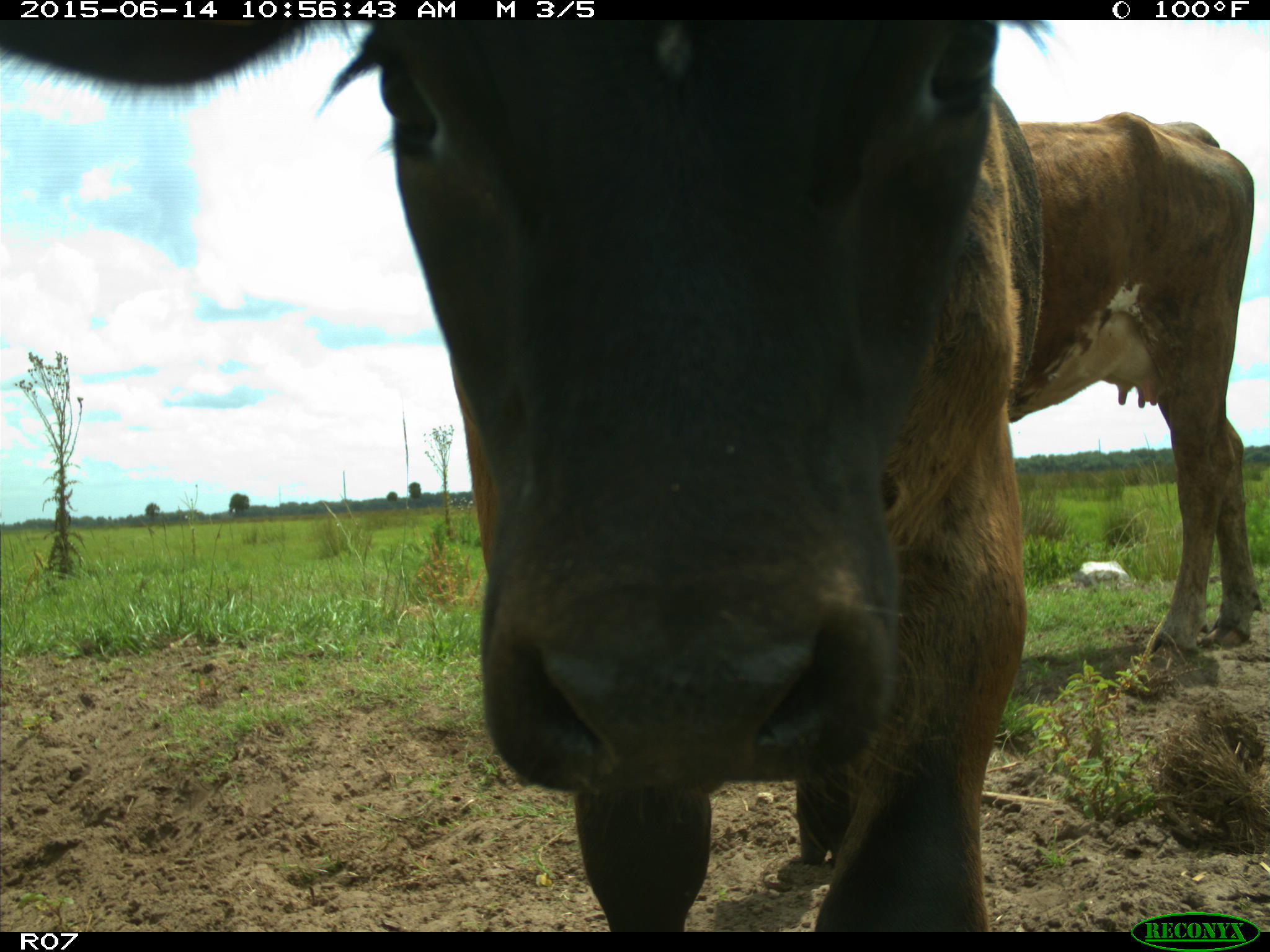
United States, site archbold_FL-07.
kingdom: Animalia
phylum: Chordata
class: Mammalia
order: Artiodactyla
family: Bovidae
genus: Bos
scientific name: Bos taurus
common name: domestic cow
Bos taurus (domestic cow).